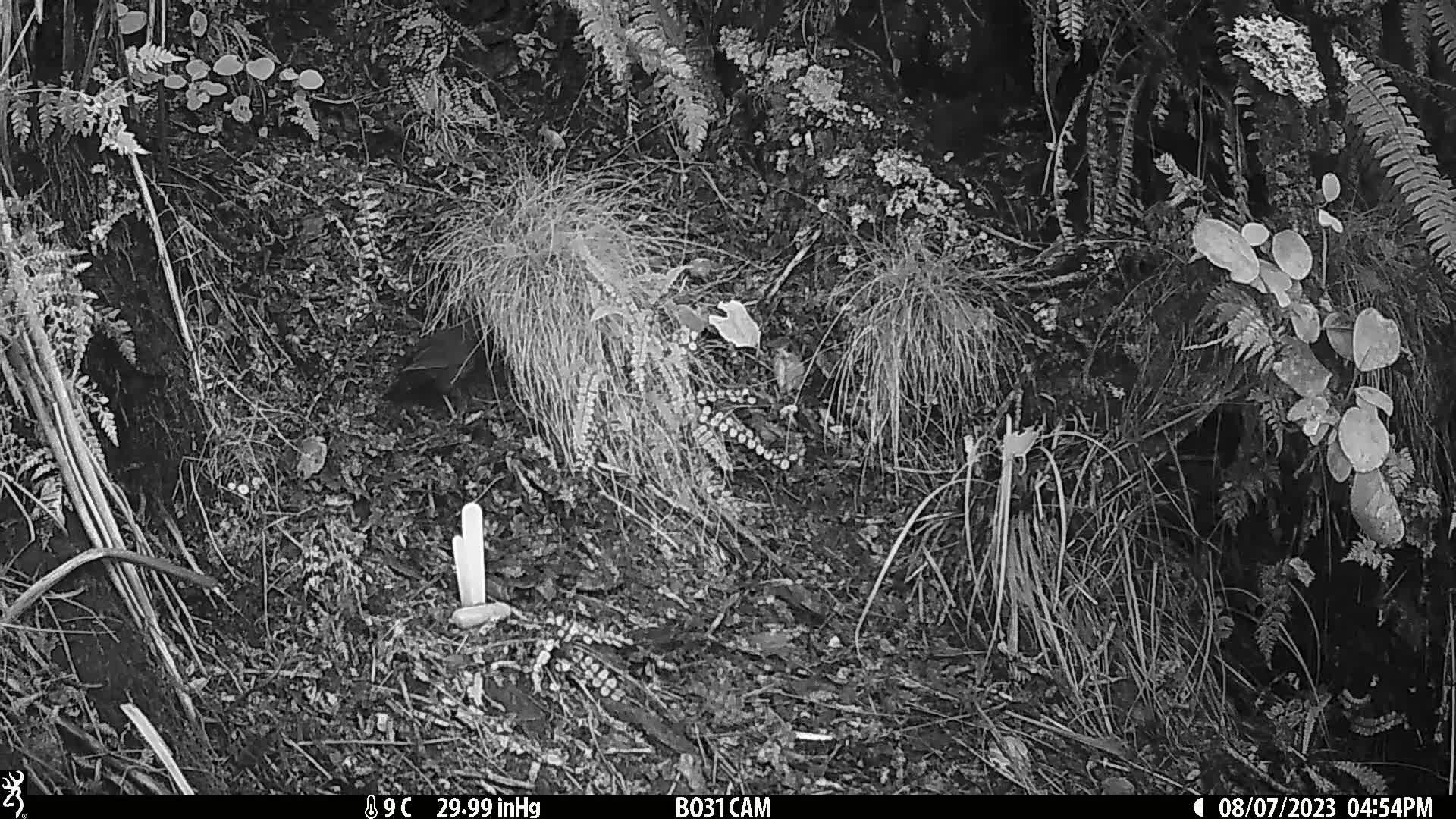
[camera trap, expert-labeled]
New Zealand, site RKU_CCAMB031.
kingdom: Animalia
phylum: Chordata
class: Aves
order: Passeriformes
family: Turdidae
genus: Turdus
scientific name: Turdus merula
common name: eurasian blackbird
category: blackbird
Blackbird (eurasian blackbird) (Turdus merula).